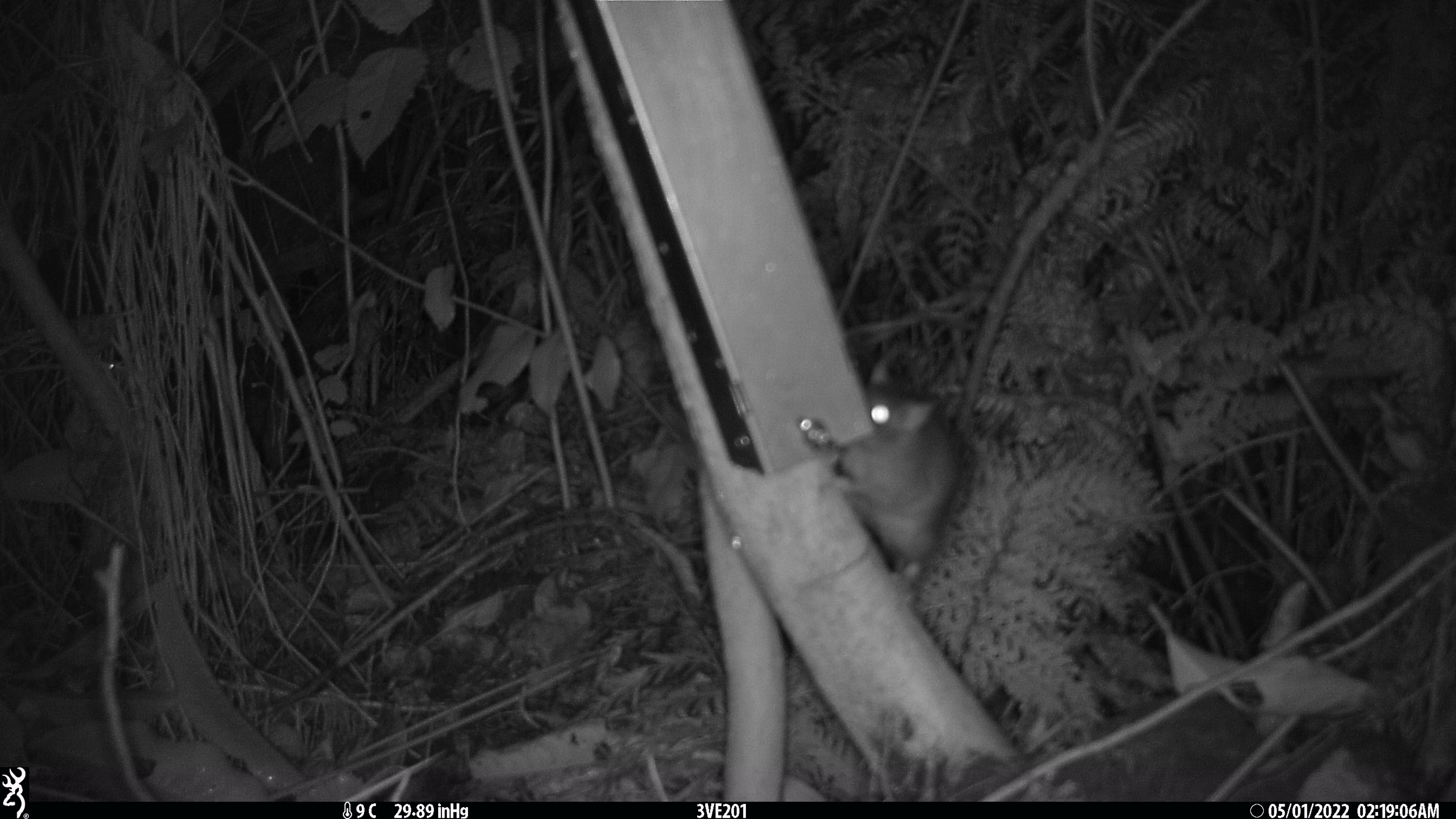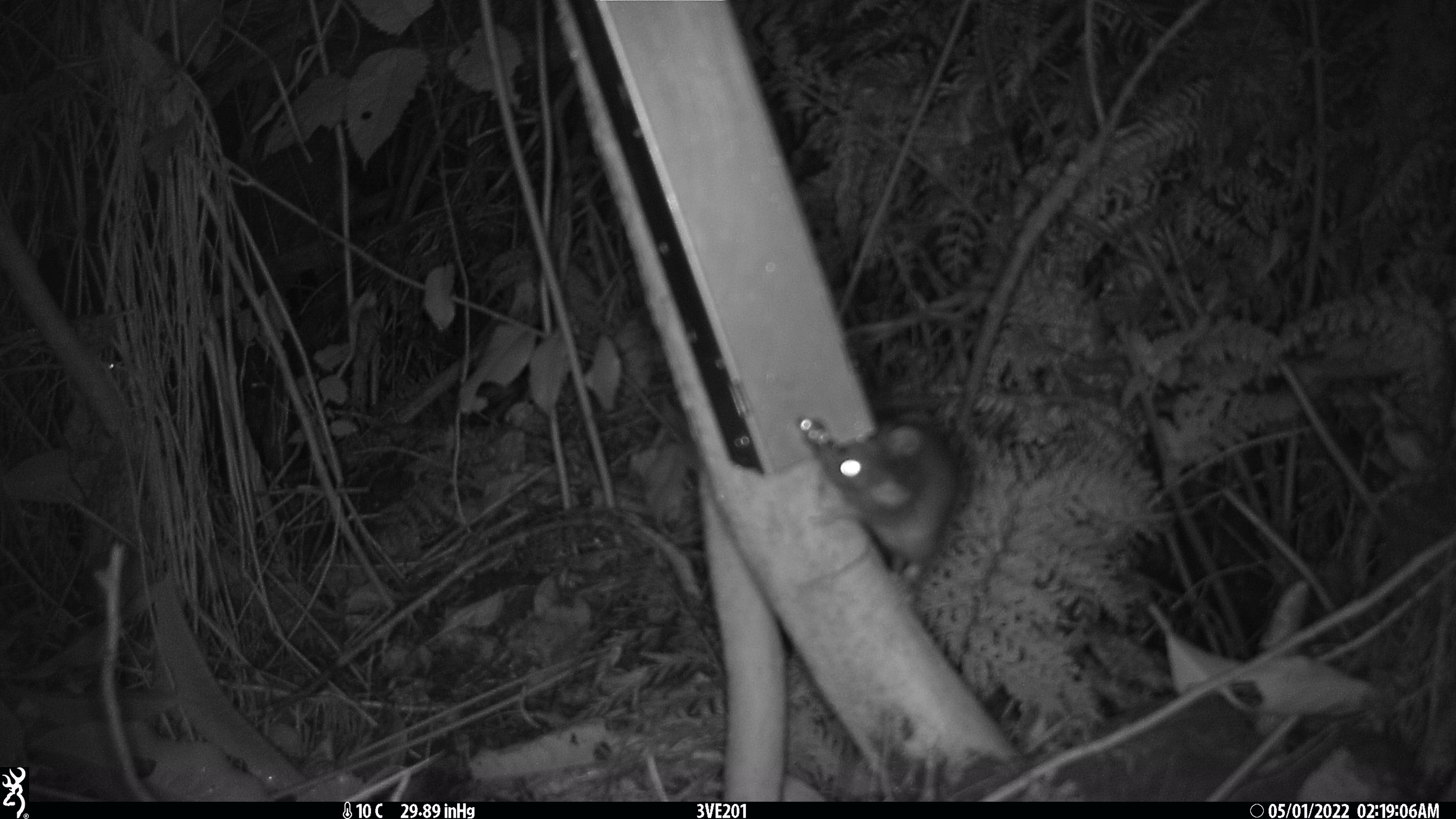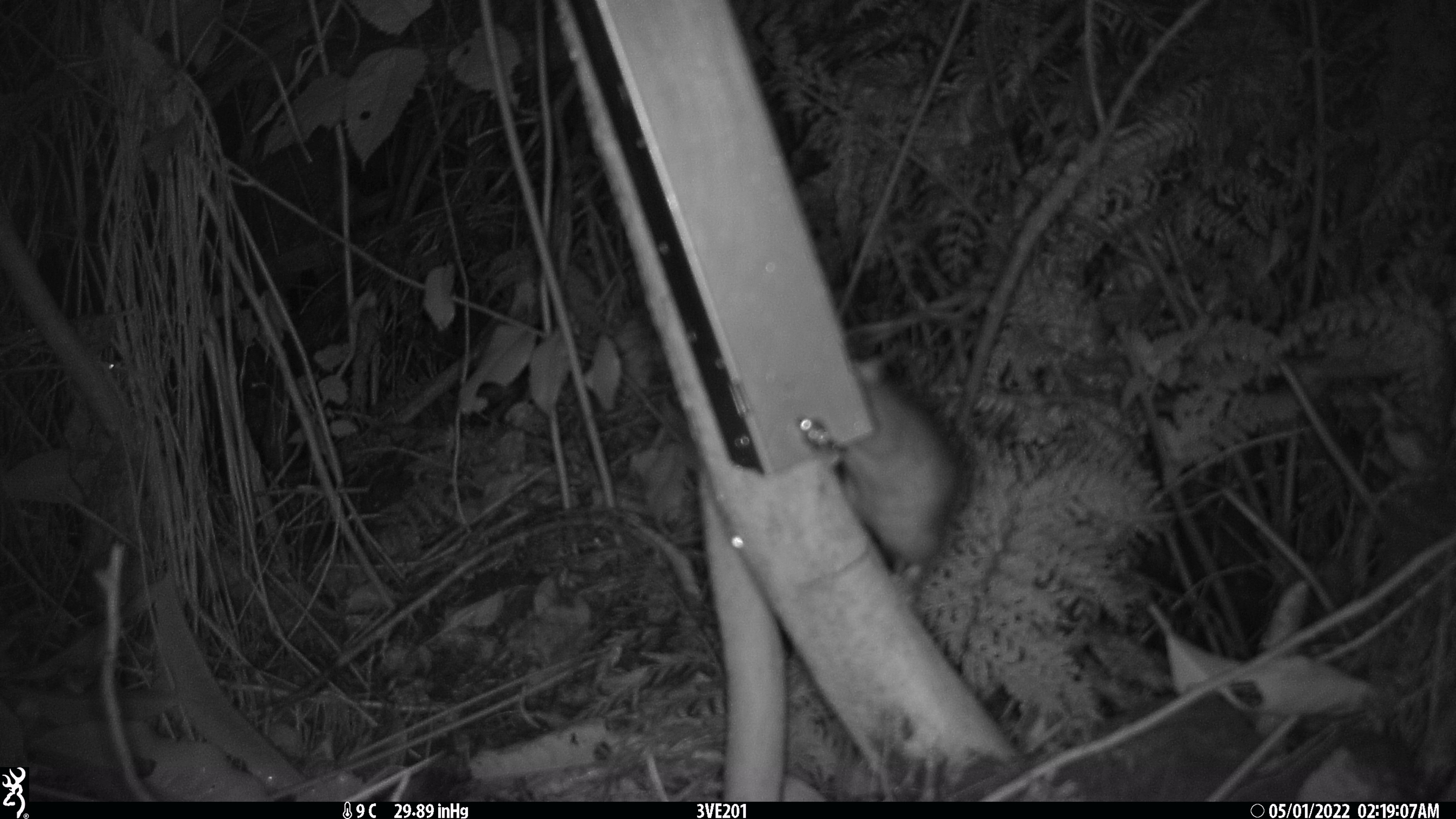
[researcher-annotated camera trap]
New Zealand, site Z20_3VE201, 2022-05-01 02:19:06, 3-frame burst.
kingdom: Animalia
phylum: Chordata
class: Mammalia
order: Rodentia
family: Muridae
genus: Rattus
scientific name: Rattus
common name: rat